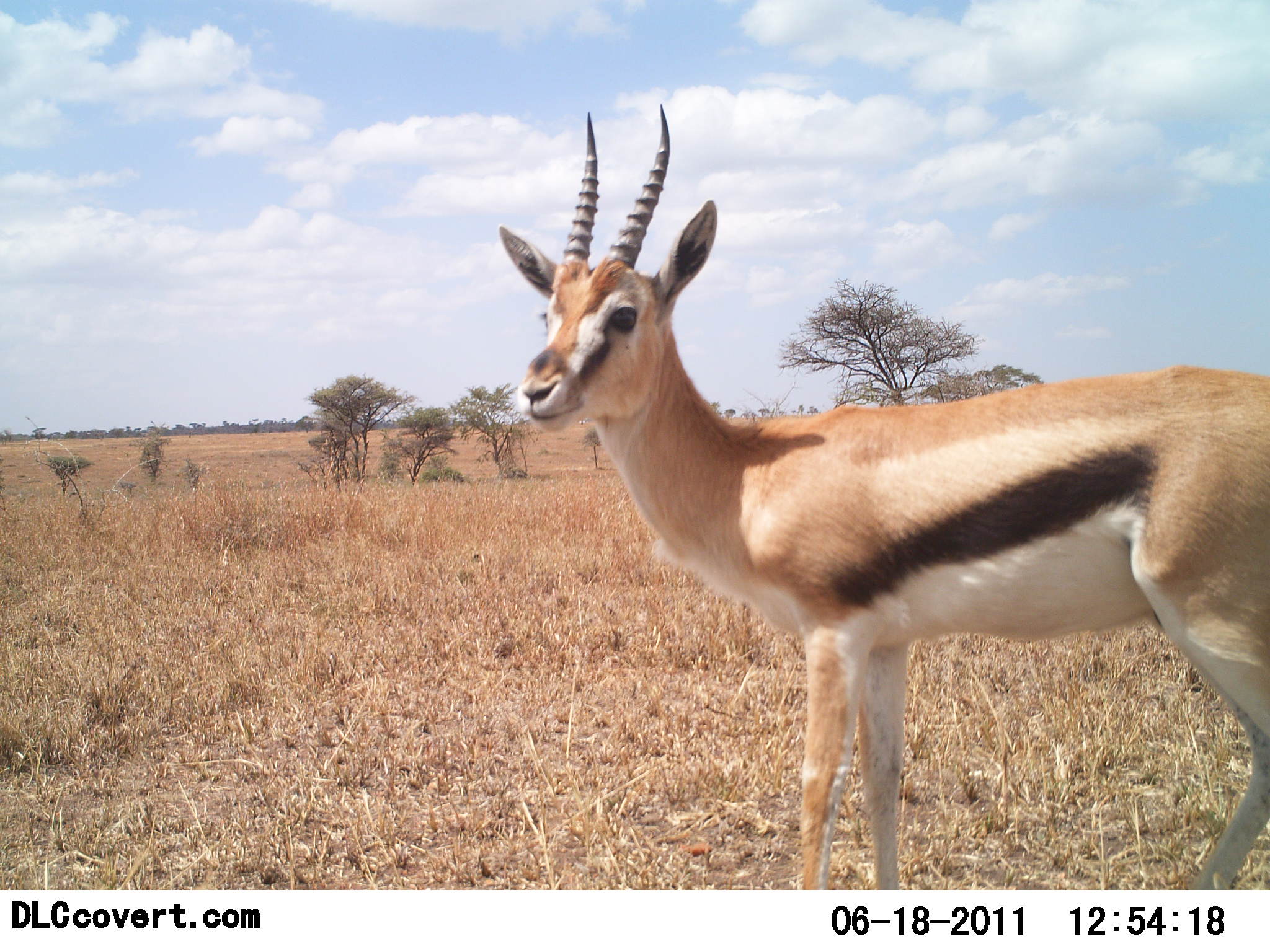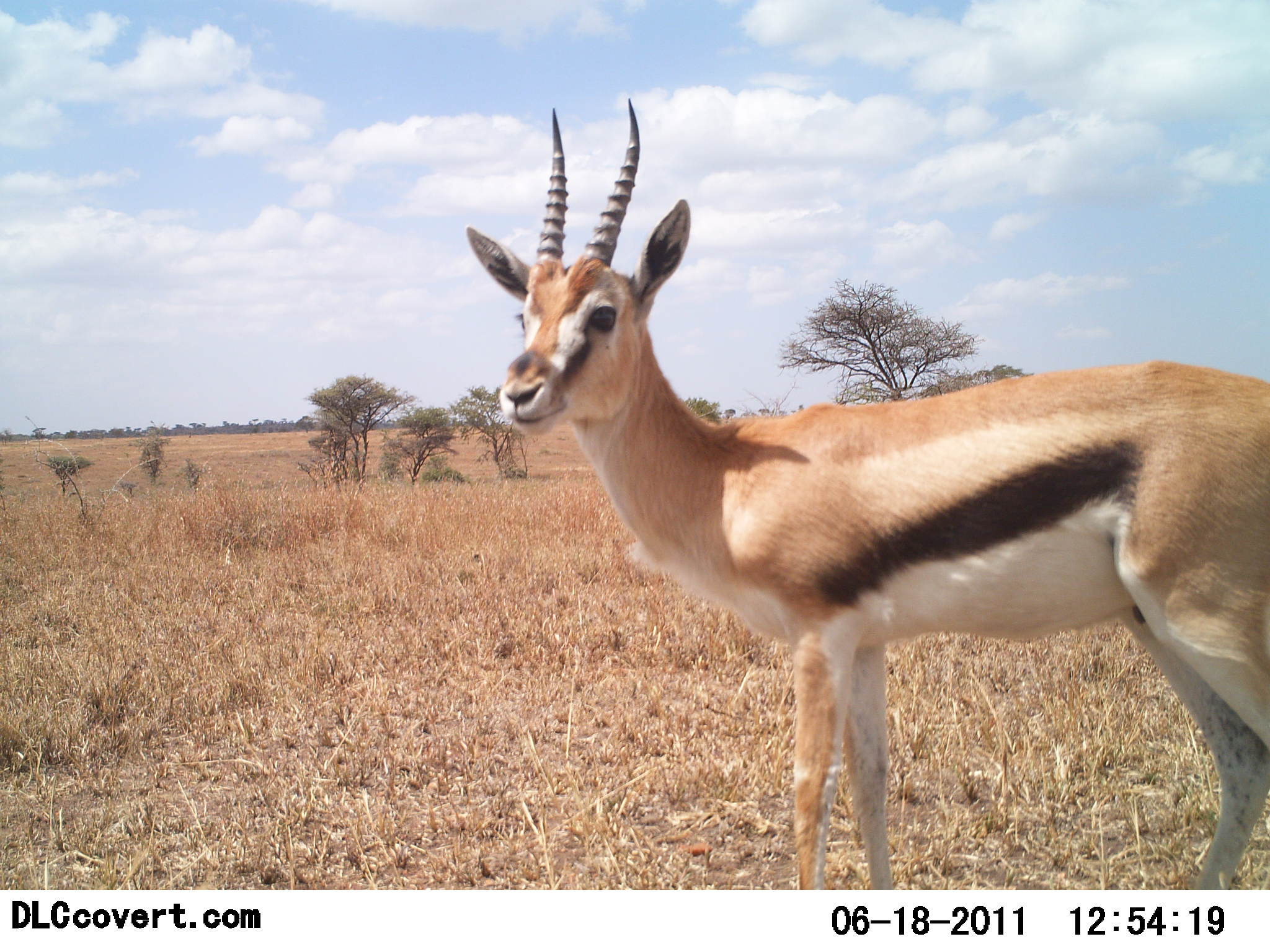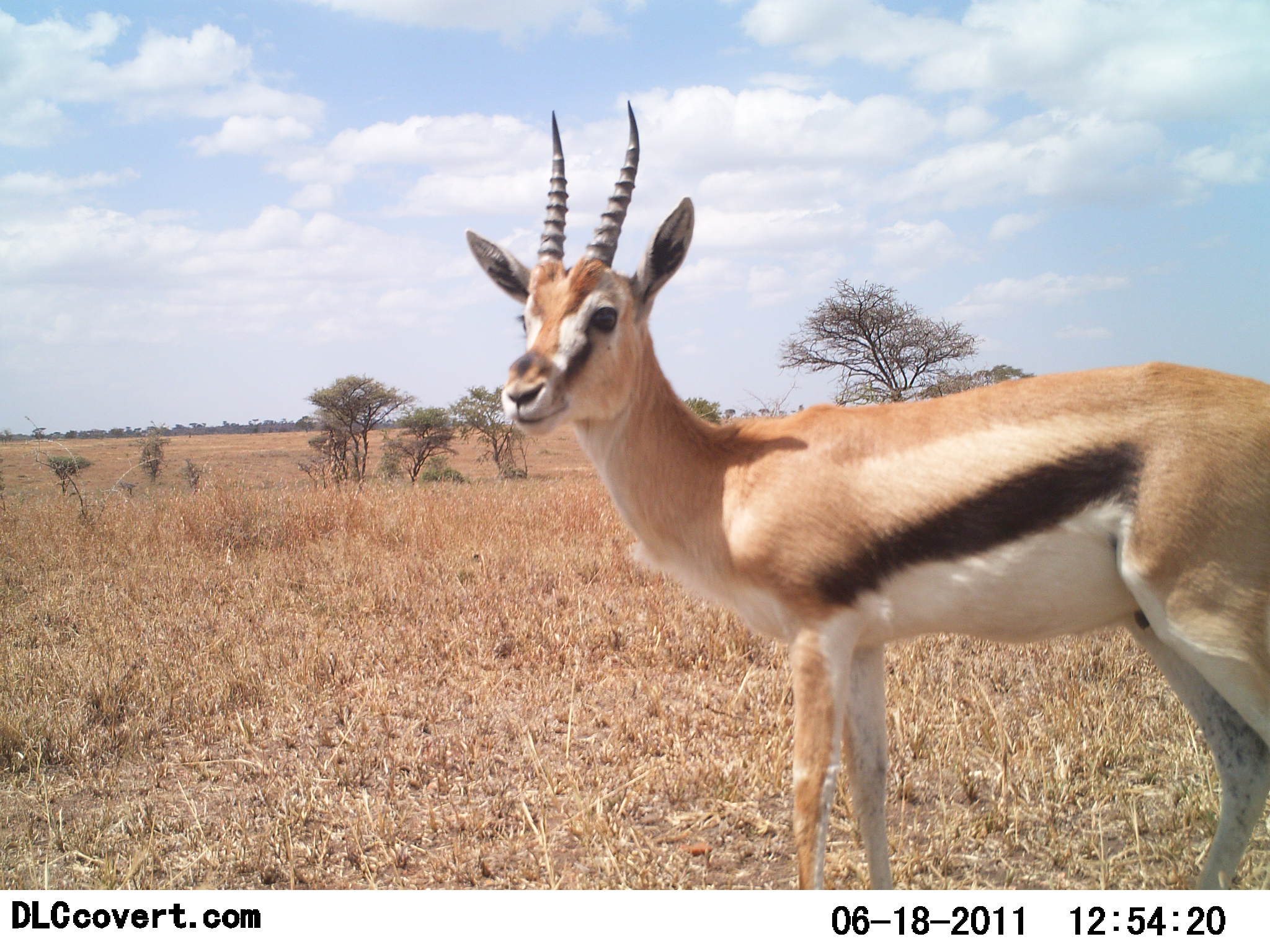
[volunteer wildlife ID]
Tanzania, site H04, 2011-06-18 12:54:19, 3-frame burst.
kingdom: Animalia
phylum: Chordata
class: Mammalia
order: Artiodactyla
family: Bovidae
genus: Eudorcas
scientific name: Eudorcas thomsonii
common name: thomson's gazelle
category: gazellethomsons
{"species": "gazellethomsons (thomson's gazelle) (Eudorcas thomsonii)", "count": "1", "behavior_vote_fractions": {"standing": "100%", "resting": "0%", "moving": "0%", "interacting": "0%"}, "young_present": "0%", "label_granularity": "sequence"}